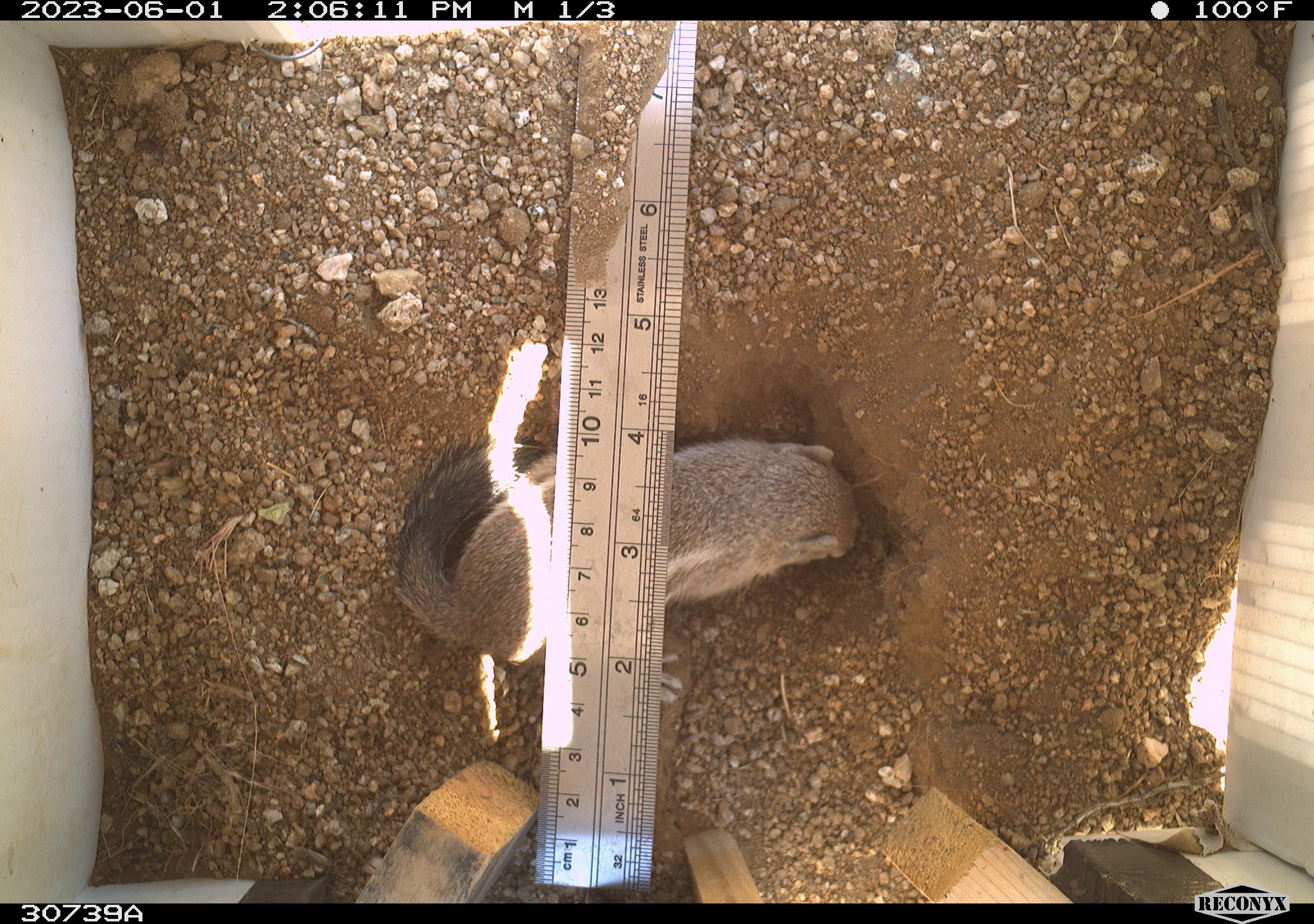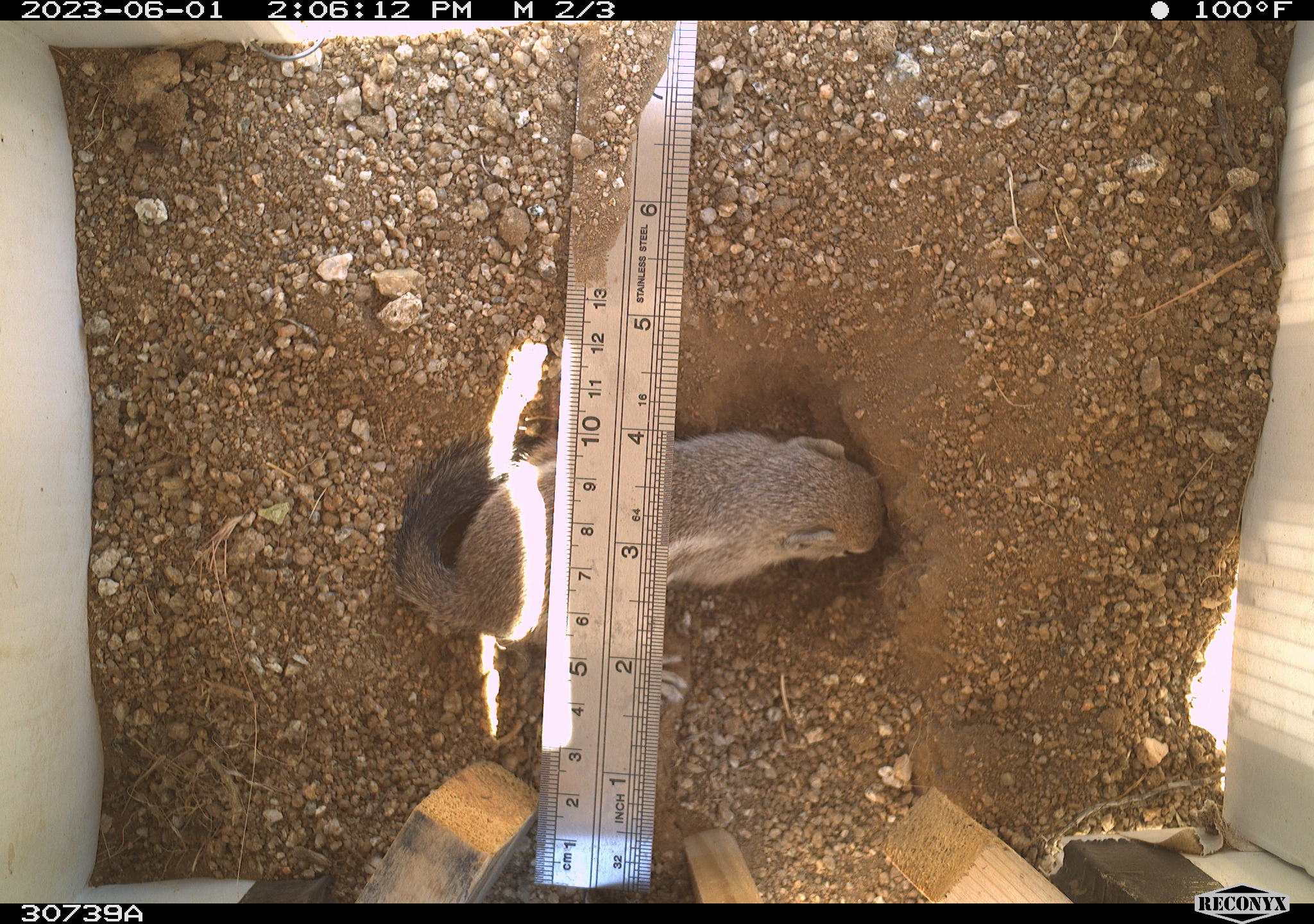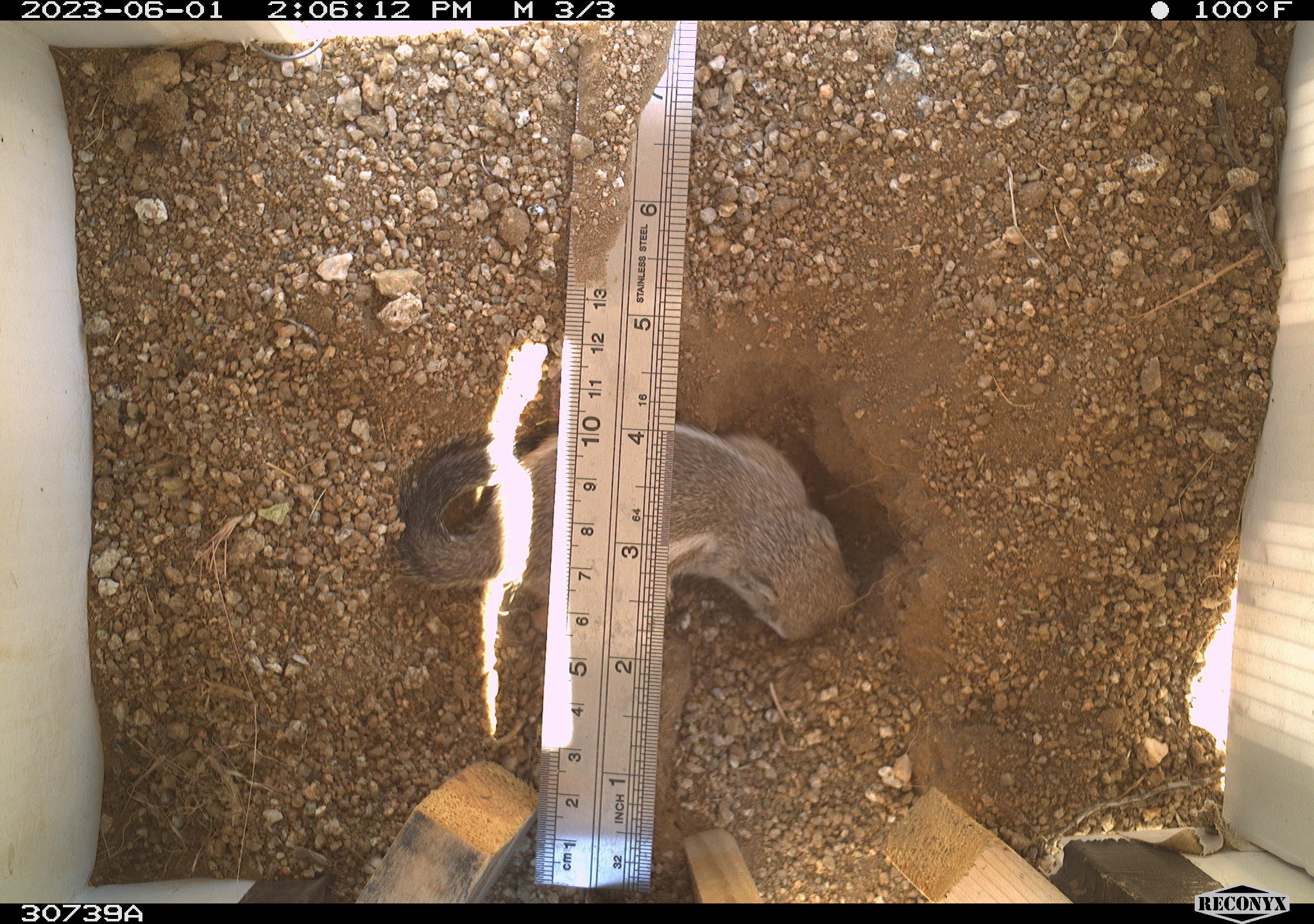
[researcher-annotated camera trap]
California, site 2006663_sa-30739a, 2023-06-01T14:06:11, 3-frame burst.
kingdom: Animalia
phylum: Chordata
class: Mammalia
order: Rodentia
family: Sciuridae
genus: Ammospermophilus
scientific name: Ammospermophilus leucurus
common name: white-tailed antelope squirrel